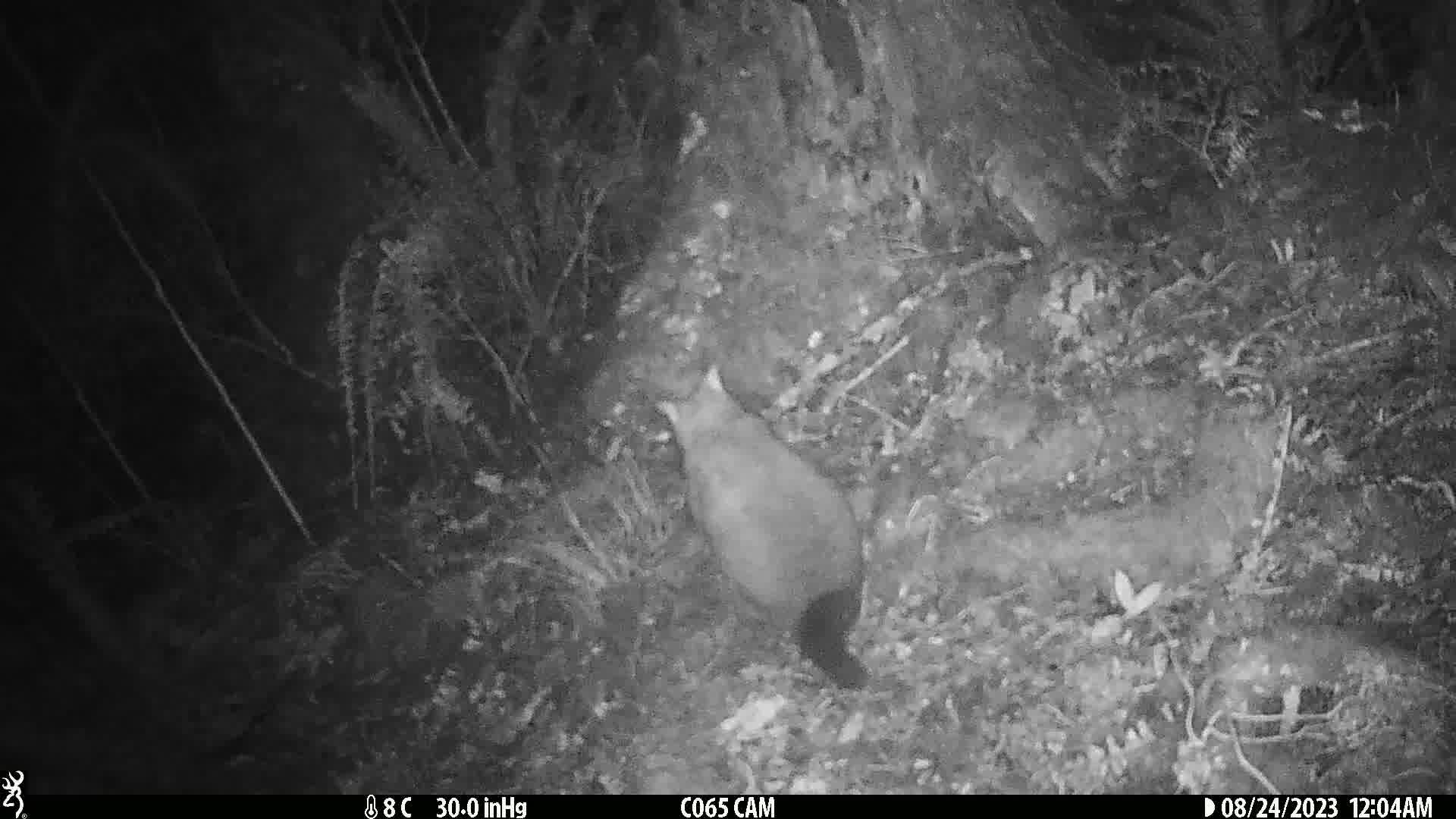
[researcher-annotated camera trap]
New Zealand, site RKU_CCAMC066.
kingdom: Animalia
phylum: Chordata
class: Mammalia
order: Diprotodontia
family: Phalangeridae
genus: Trichosurus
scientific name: Trichosurus vulpecula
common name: common brushtail possum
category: possum